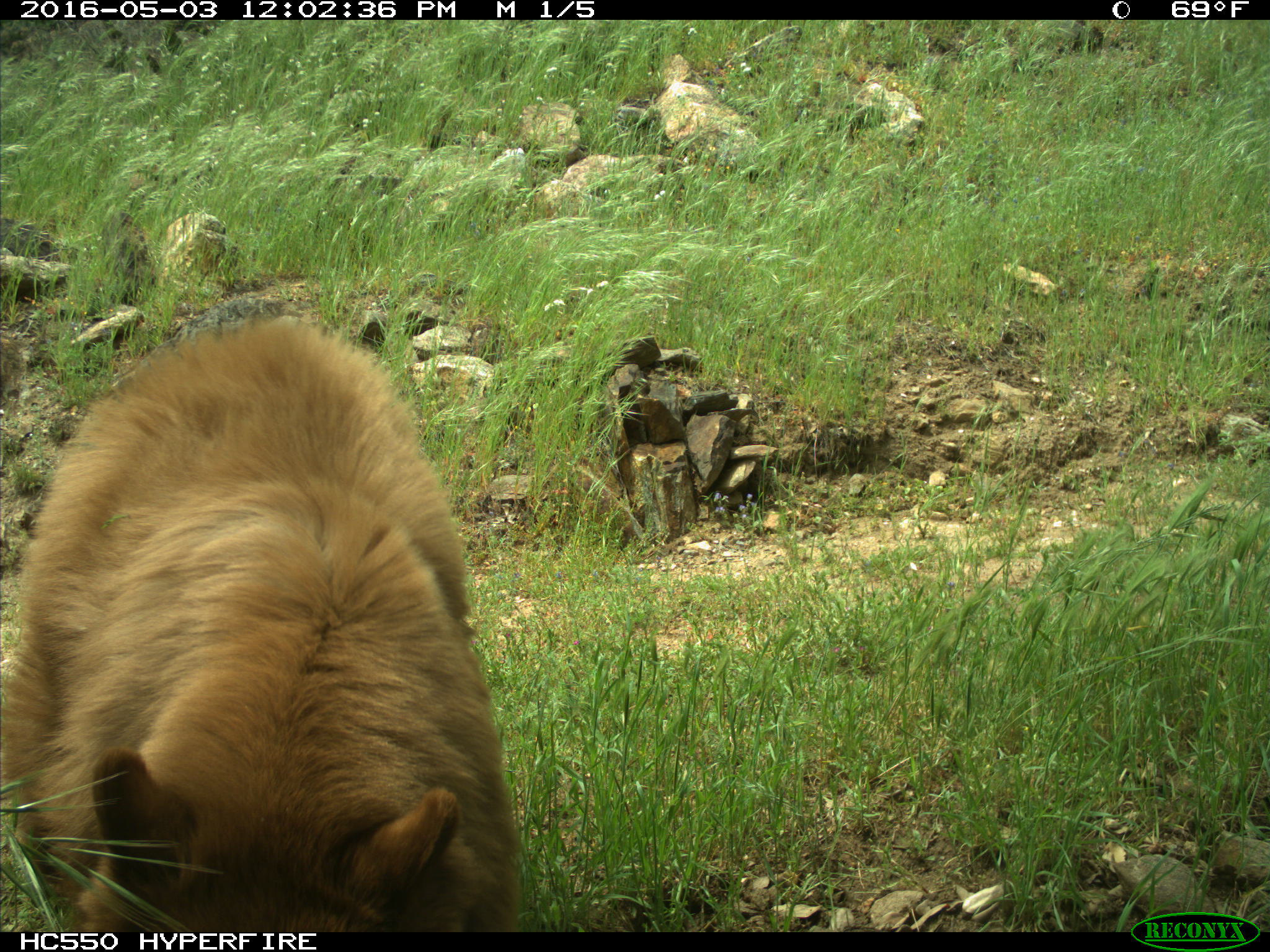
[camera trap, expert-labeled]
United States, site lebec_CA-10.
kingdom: Animalia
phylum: Chordata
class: Mammalia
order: Carnivora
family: Ursidae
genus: Ursus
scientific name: Ursus americanus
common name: american black bear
Ursus americanus (american black bear).